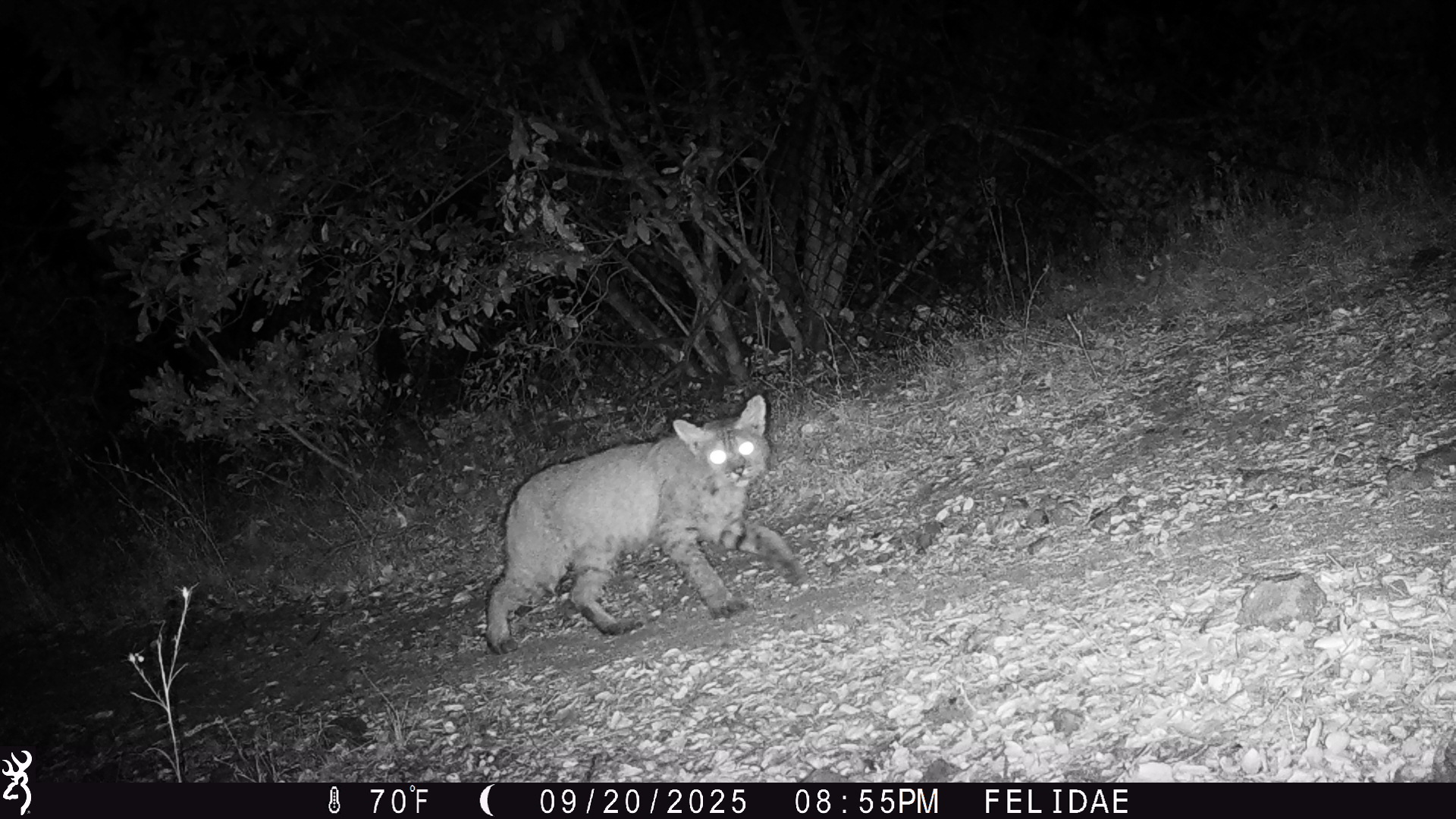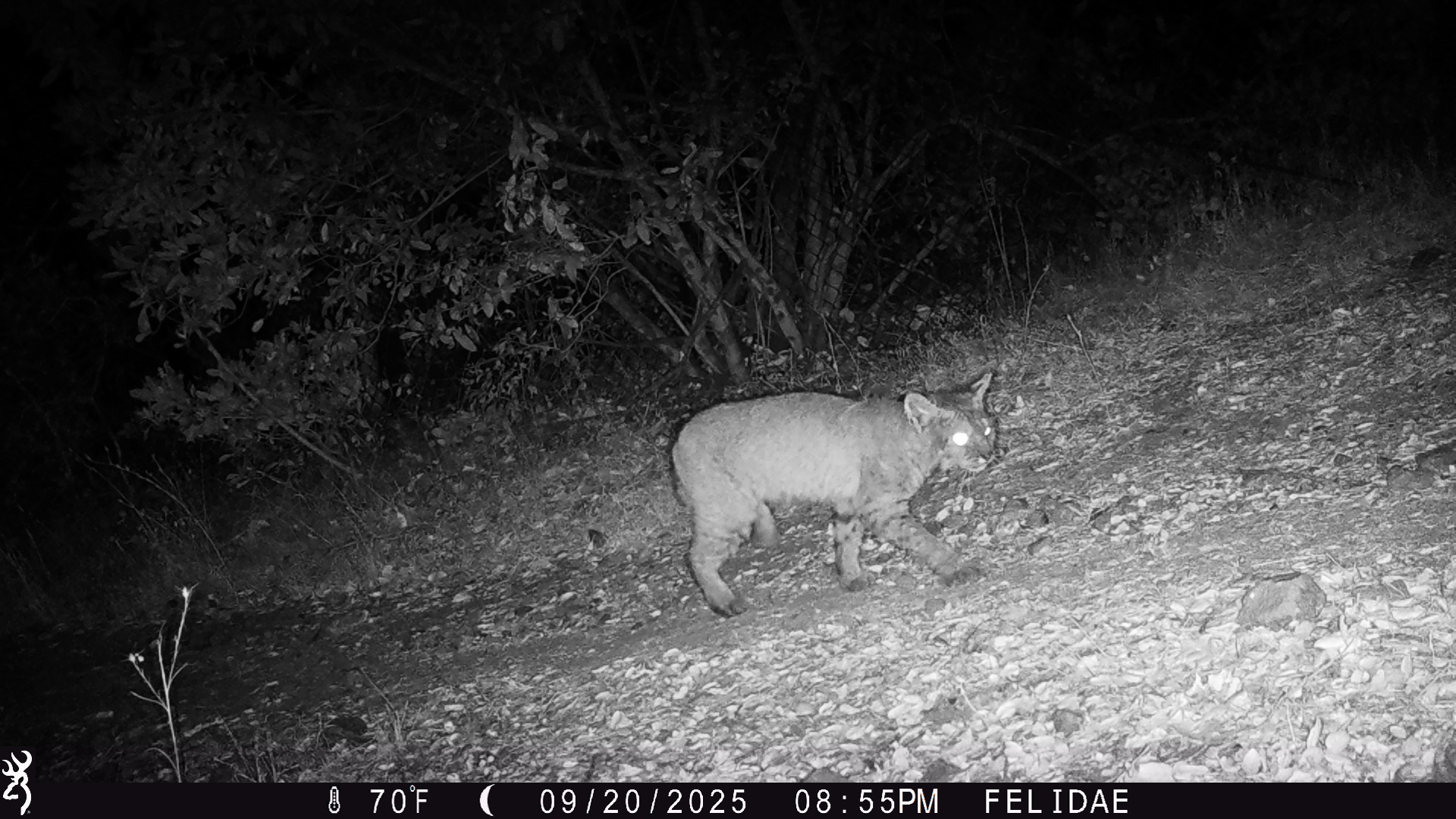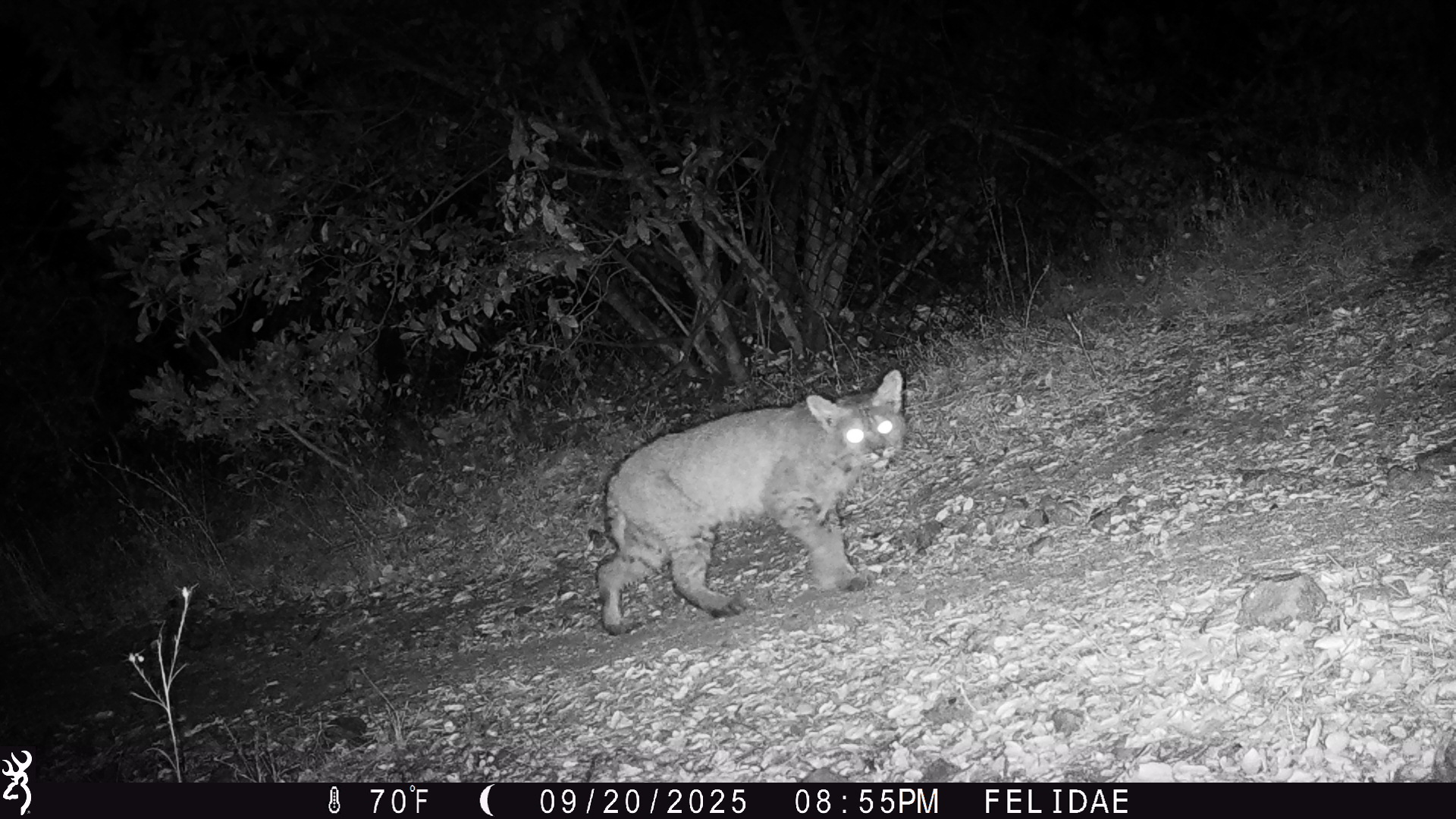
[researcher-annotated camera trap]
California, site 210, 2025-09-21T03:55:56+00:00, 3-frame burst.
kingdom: Animalia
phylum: Chordata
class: Mammalia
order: Carnivora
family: Felidae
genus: Lynx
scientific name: Lynx rufus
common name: bobcat